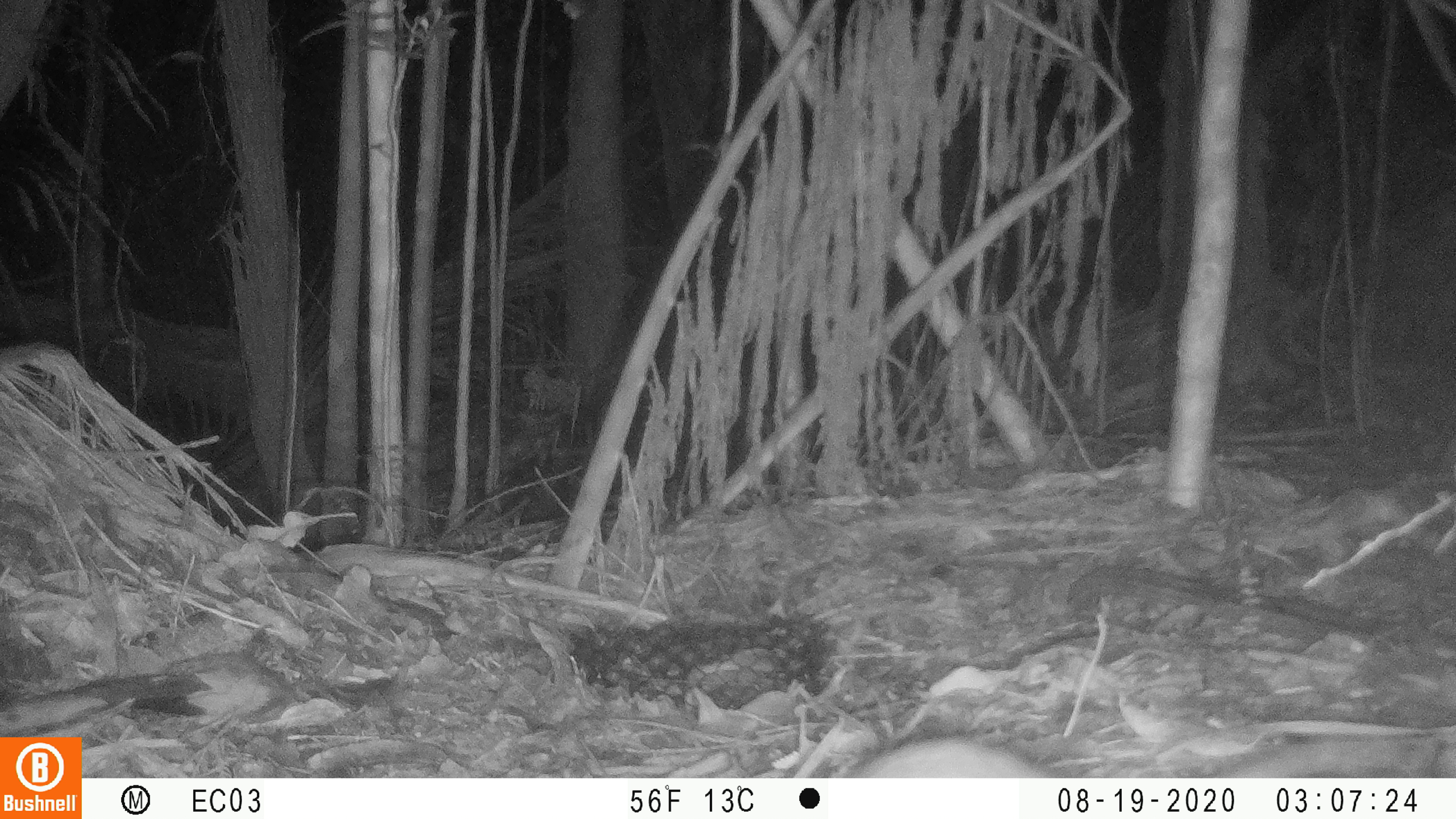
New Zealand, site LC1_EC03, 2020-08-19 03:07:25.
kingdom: Animalia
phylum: Chordata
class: Mammalia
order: Rodentia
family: Muridae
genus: Rattus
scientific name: Rattus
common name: rat